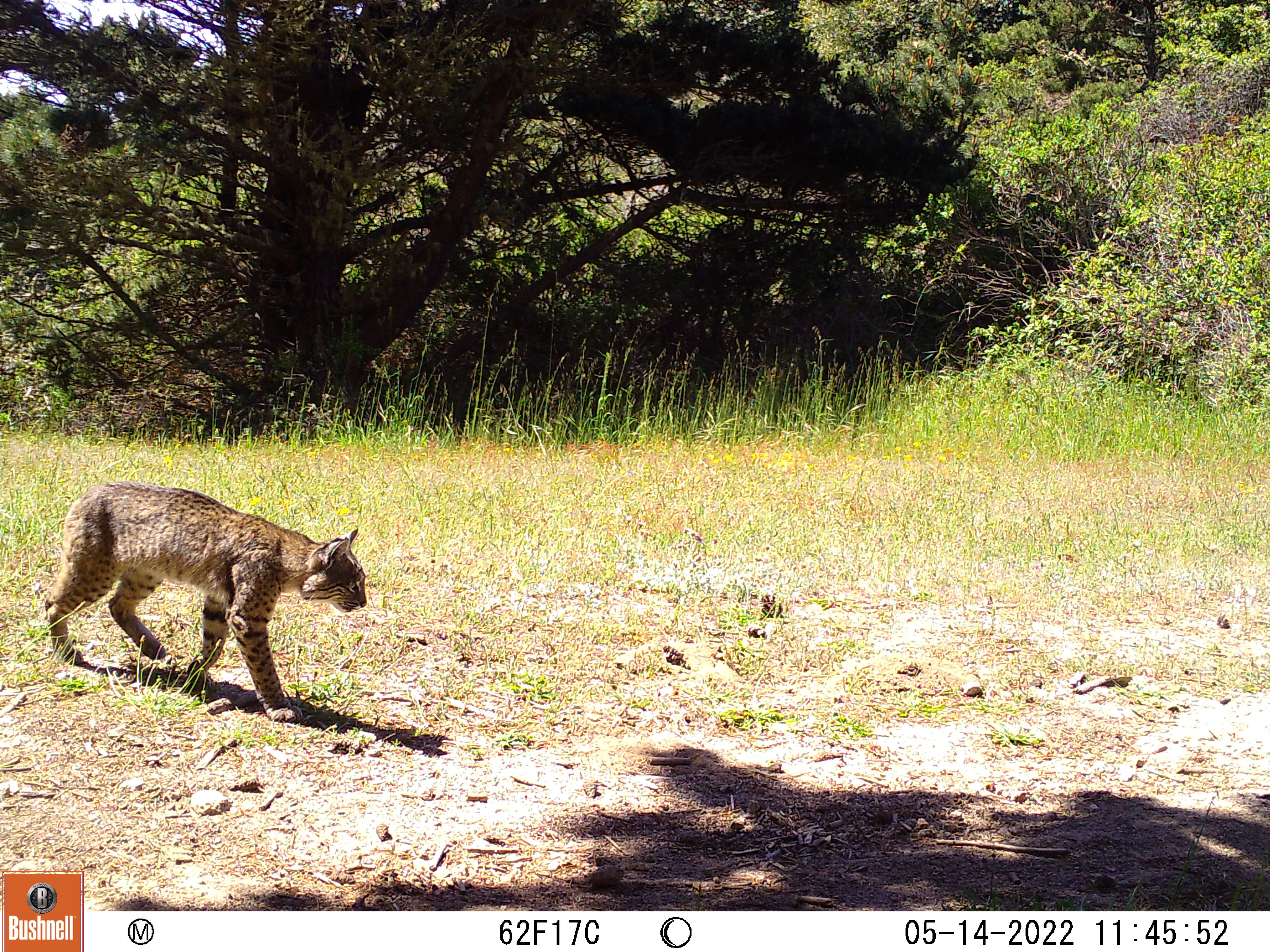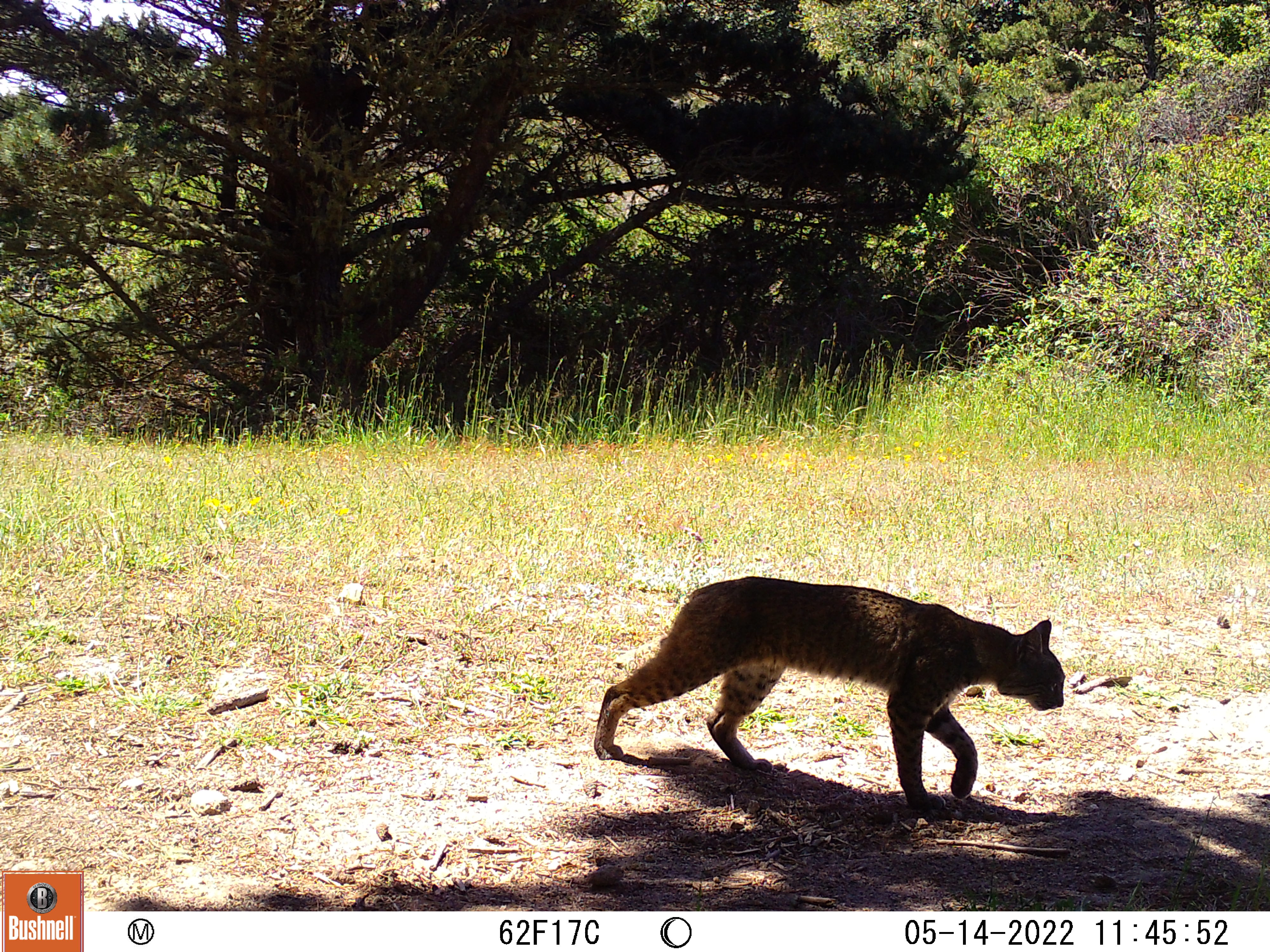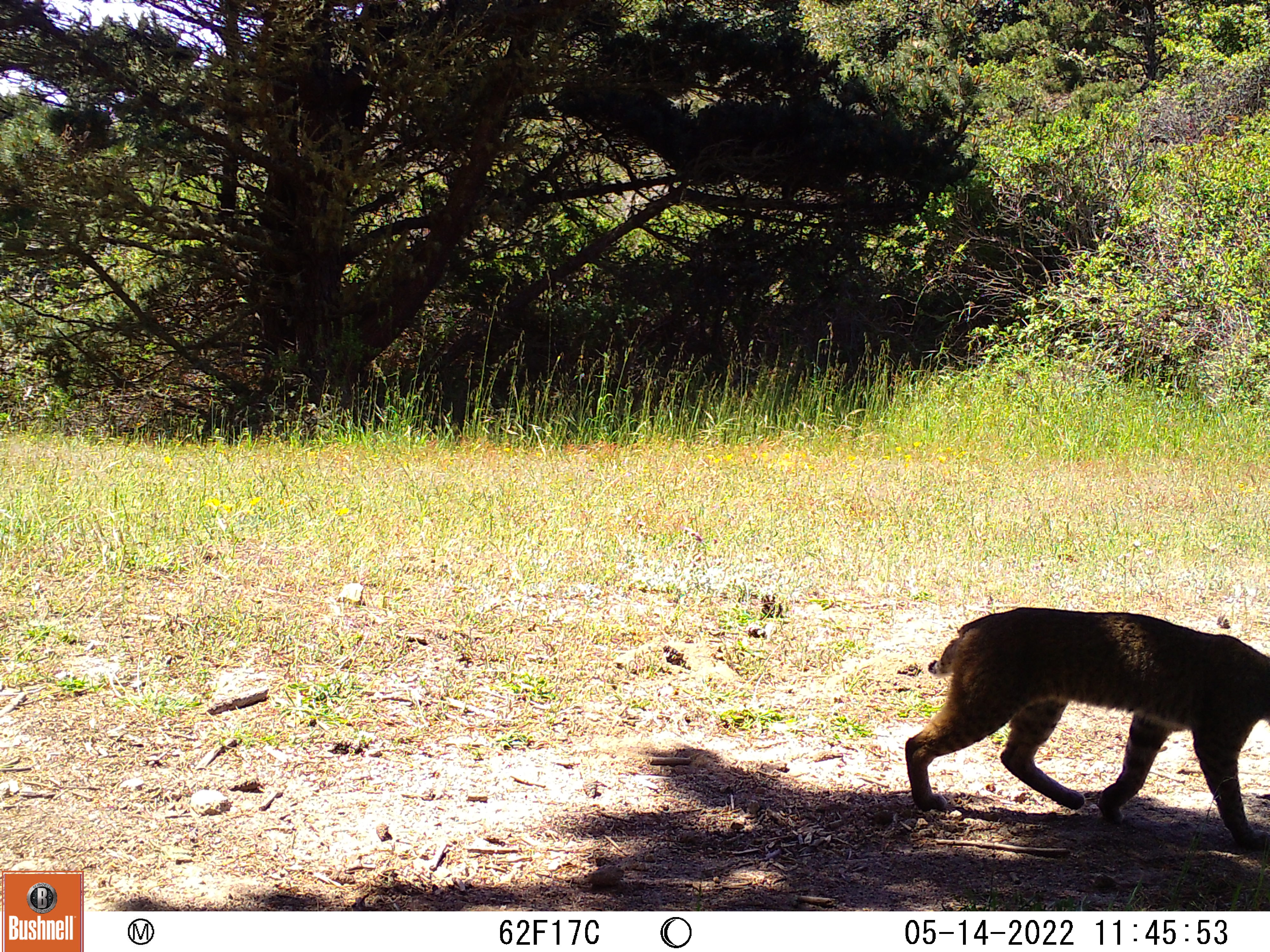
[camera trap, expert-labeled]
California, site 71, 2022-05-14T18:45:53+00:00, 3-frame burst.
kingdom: Animalia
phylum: Chordata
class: Mammalia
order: Carnivora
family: Felidae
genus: Lynx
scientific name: Lynx rufus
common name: bobcat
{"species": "bobcat (Lynx rufus)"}